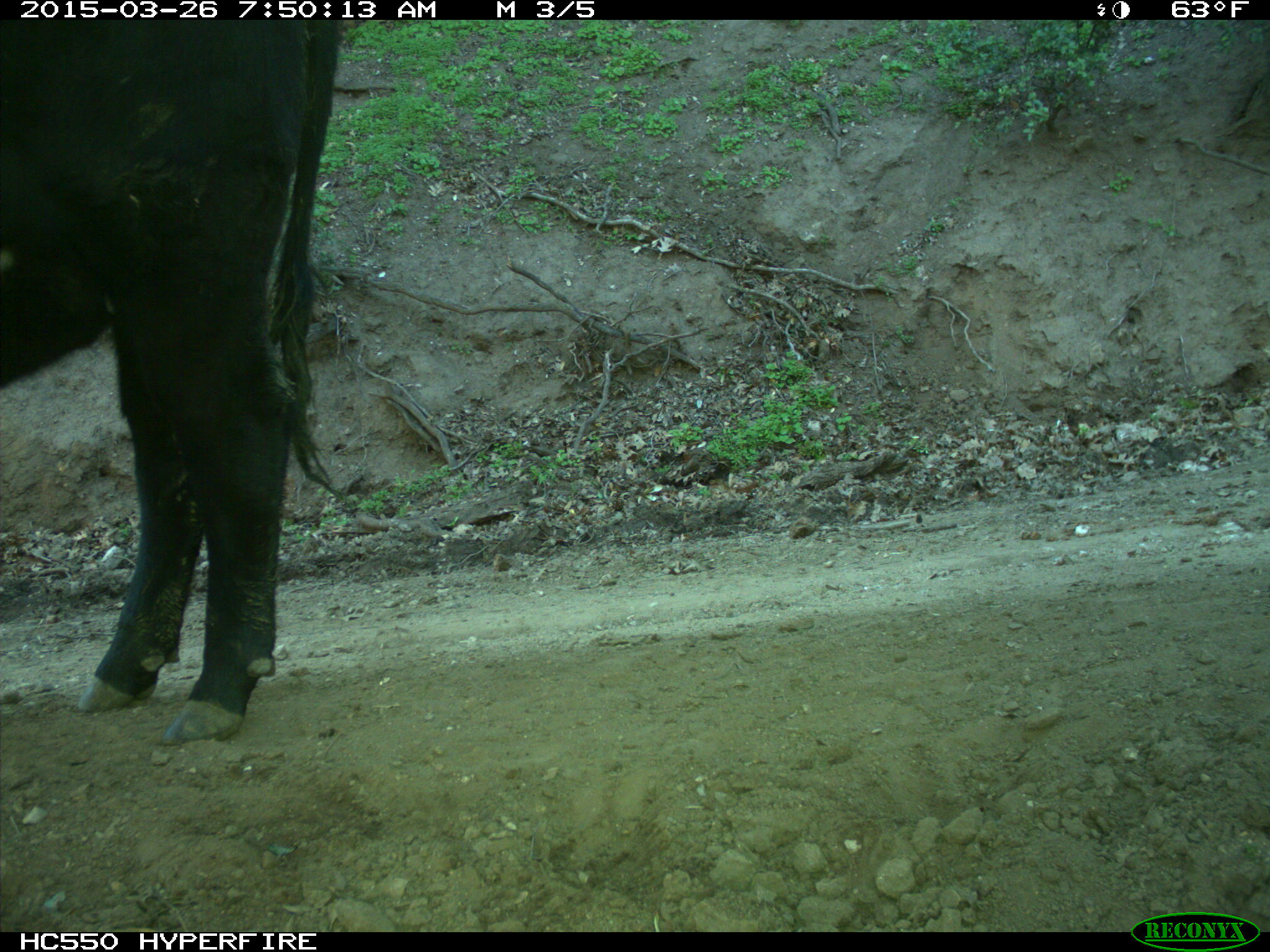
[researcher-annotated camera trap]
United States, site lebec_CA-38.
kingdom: Animalia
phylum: Chordata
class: Mammalia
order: Artiodactyla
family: Bovidae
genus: Bos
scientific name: Bos taurus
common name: domestic cow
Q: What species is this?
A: Bos taurus (domestic cow).